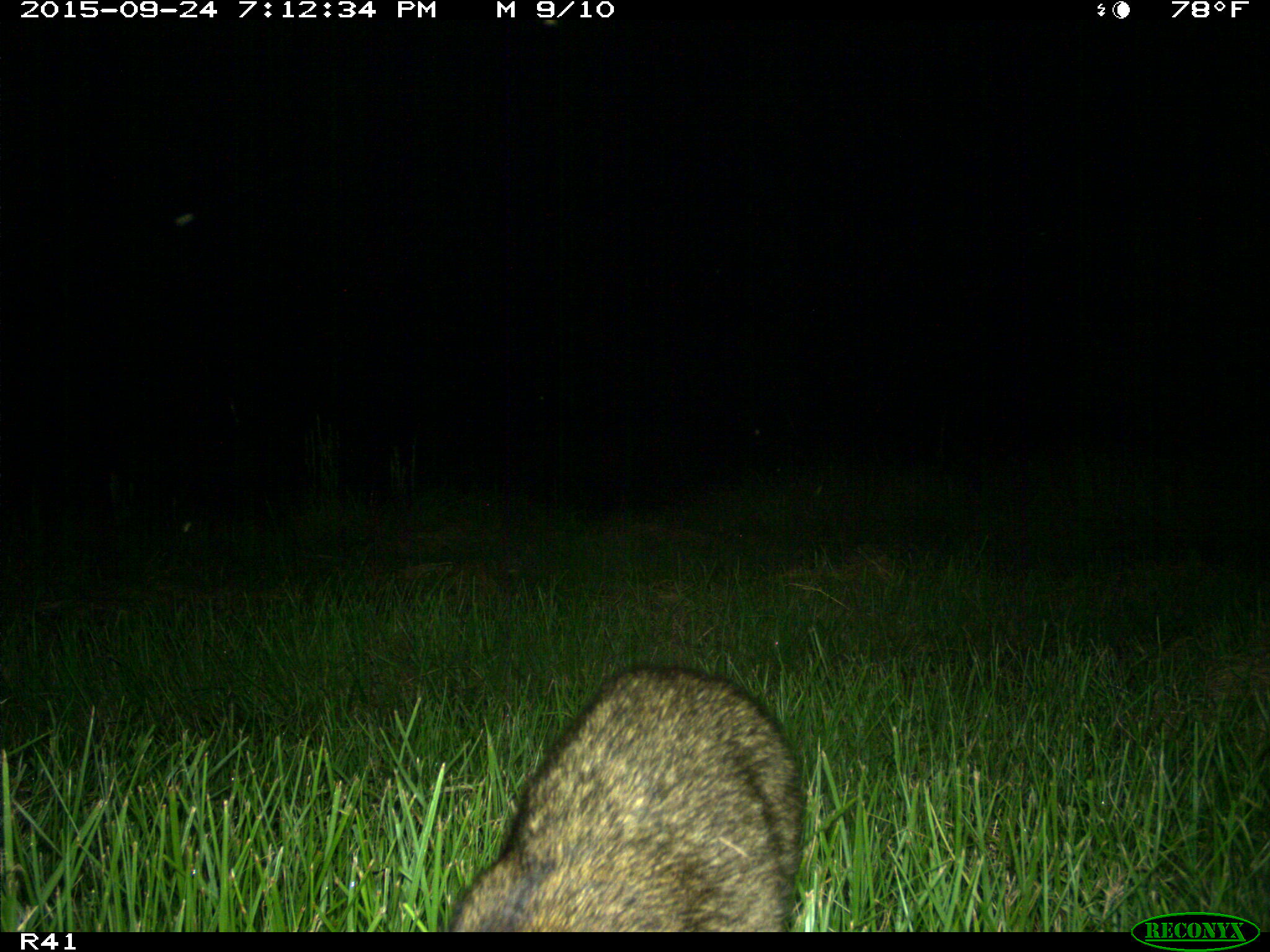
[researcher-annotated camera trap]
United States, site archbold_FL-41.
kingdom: Animalia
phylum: Chordata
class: Mammalia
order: Carnivora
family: Procyonidae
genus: Procyon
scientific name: Procyon lotor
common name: common raccoon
Procyon lotor (common raccoon).